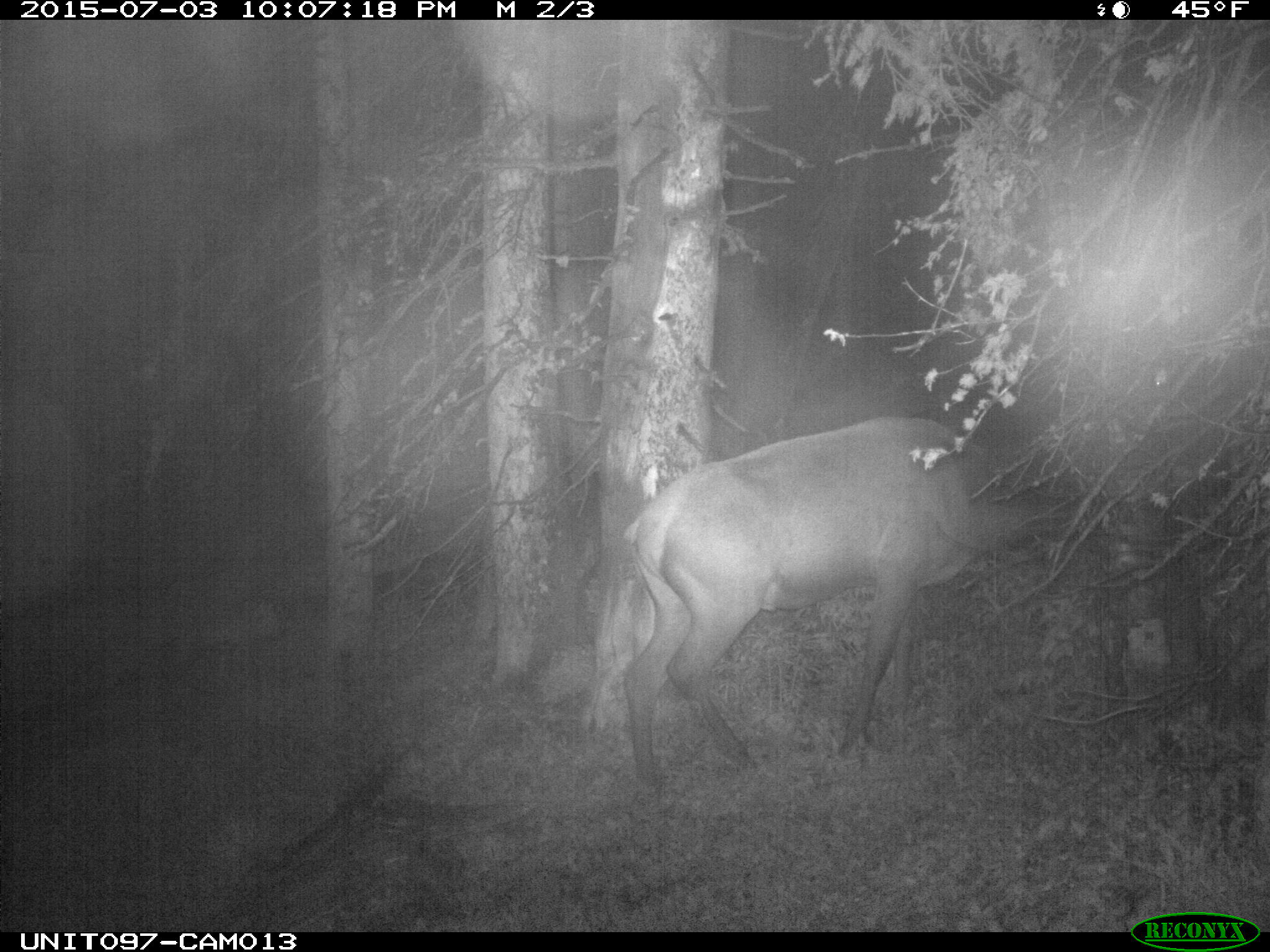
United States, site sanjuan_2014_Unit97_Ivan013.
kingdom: Animalia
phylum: Chordata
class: Mammalia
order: Artiodactyla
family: Cervidae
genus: Cervus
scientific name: Cervus elaphus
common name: red deer